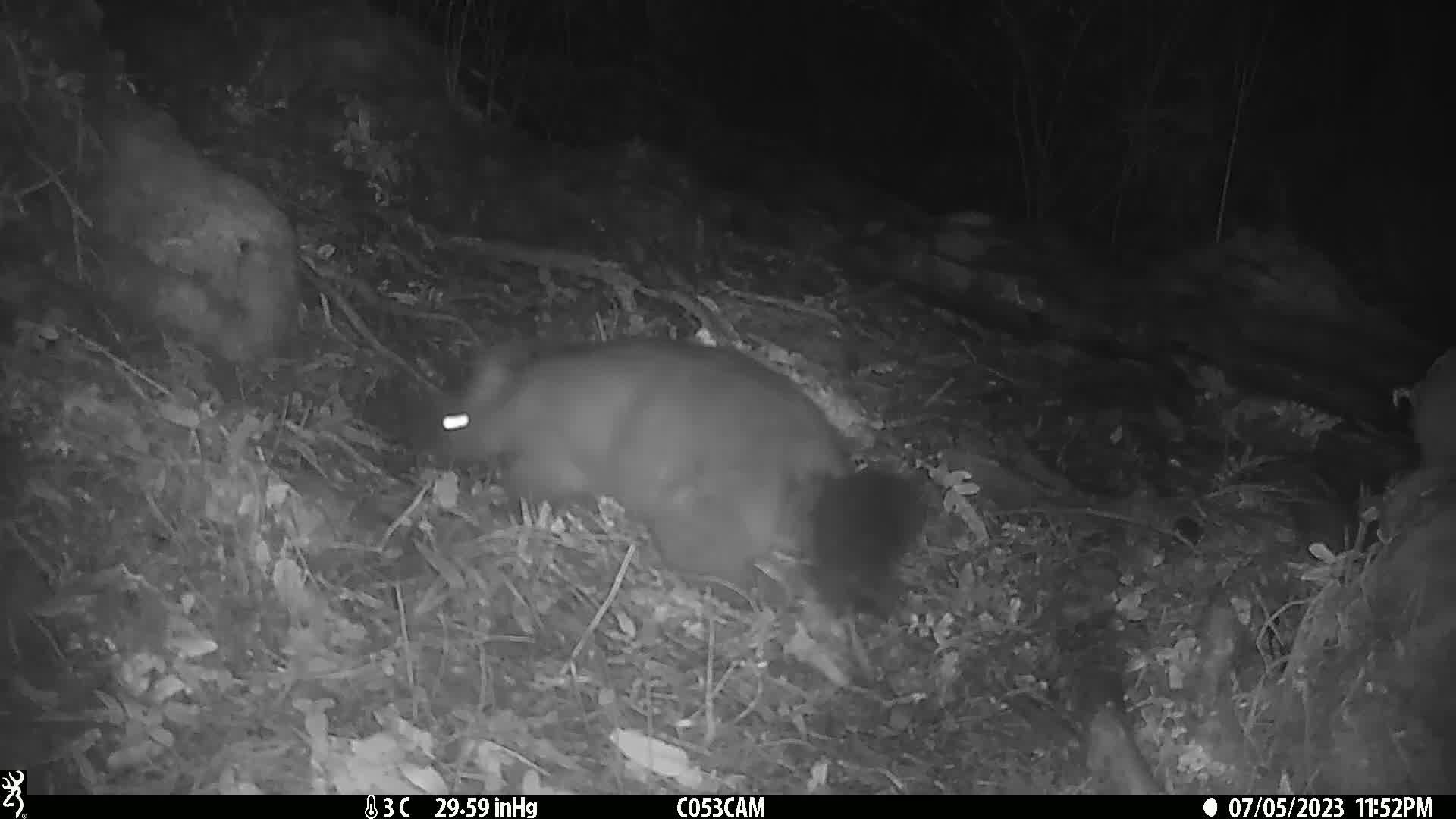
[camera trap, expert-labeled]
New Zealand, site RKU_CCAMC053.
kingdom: Animalia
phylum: Chordata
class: Mammalia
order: Diprotodontia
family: Phalangeridae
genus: Trichosurus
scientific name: Trichosurus vulpecula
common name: common brushtail possum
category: possum